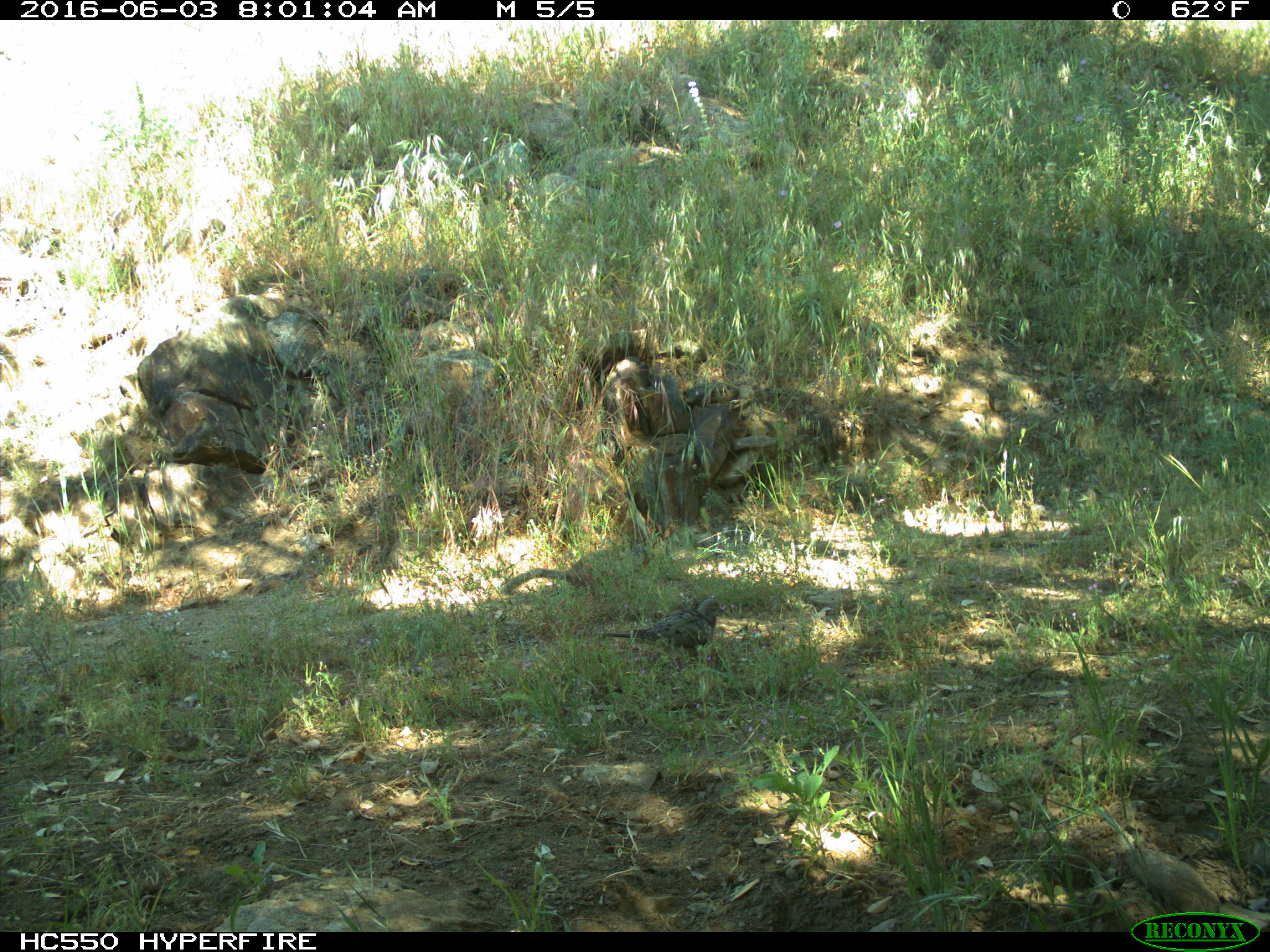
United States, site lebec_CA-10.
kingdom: Animalia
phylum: Chordata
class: Aves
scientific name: Aves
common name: birds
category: unidentified bird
Unidentified bird (birds) (Aves).